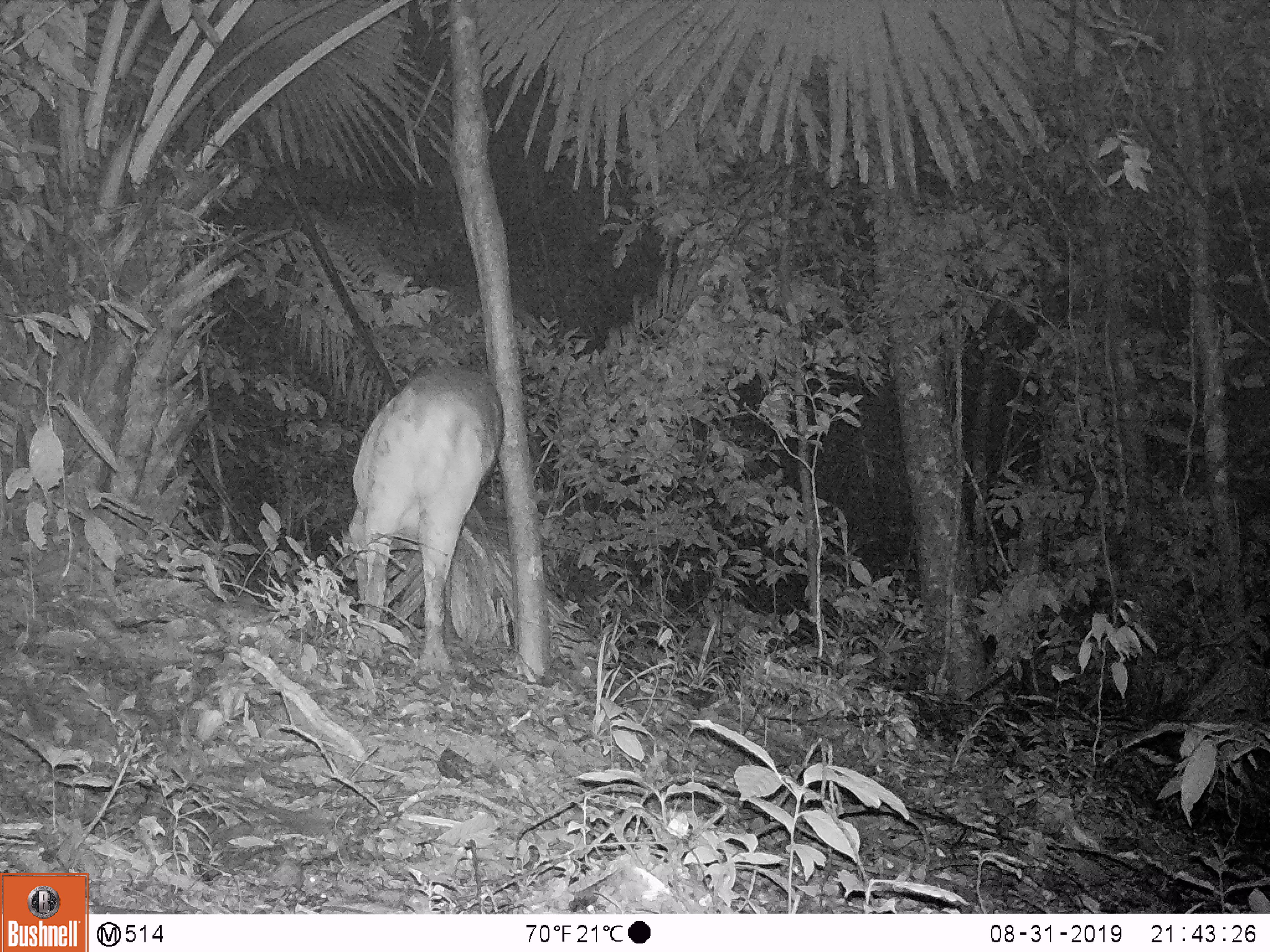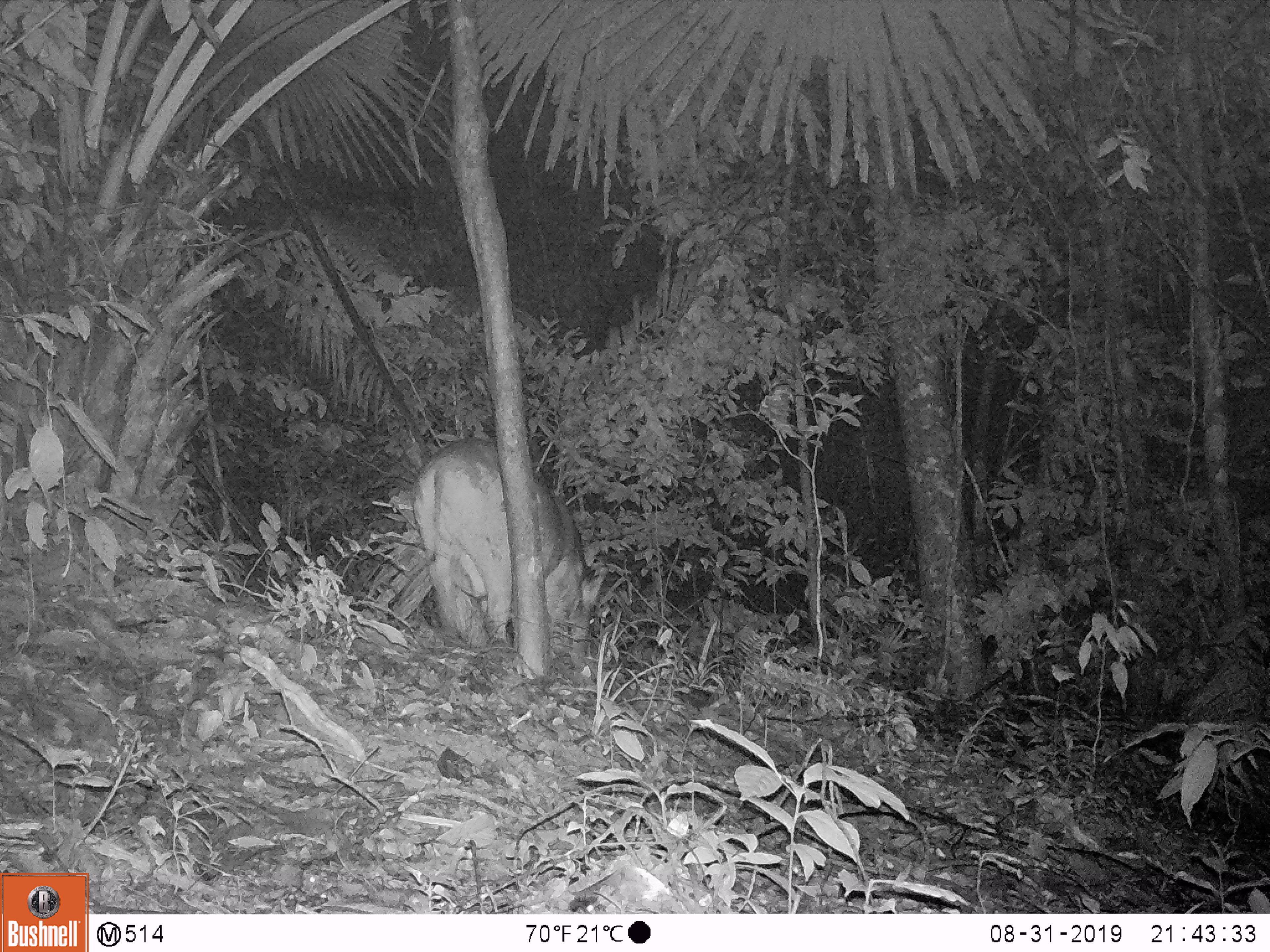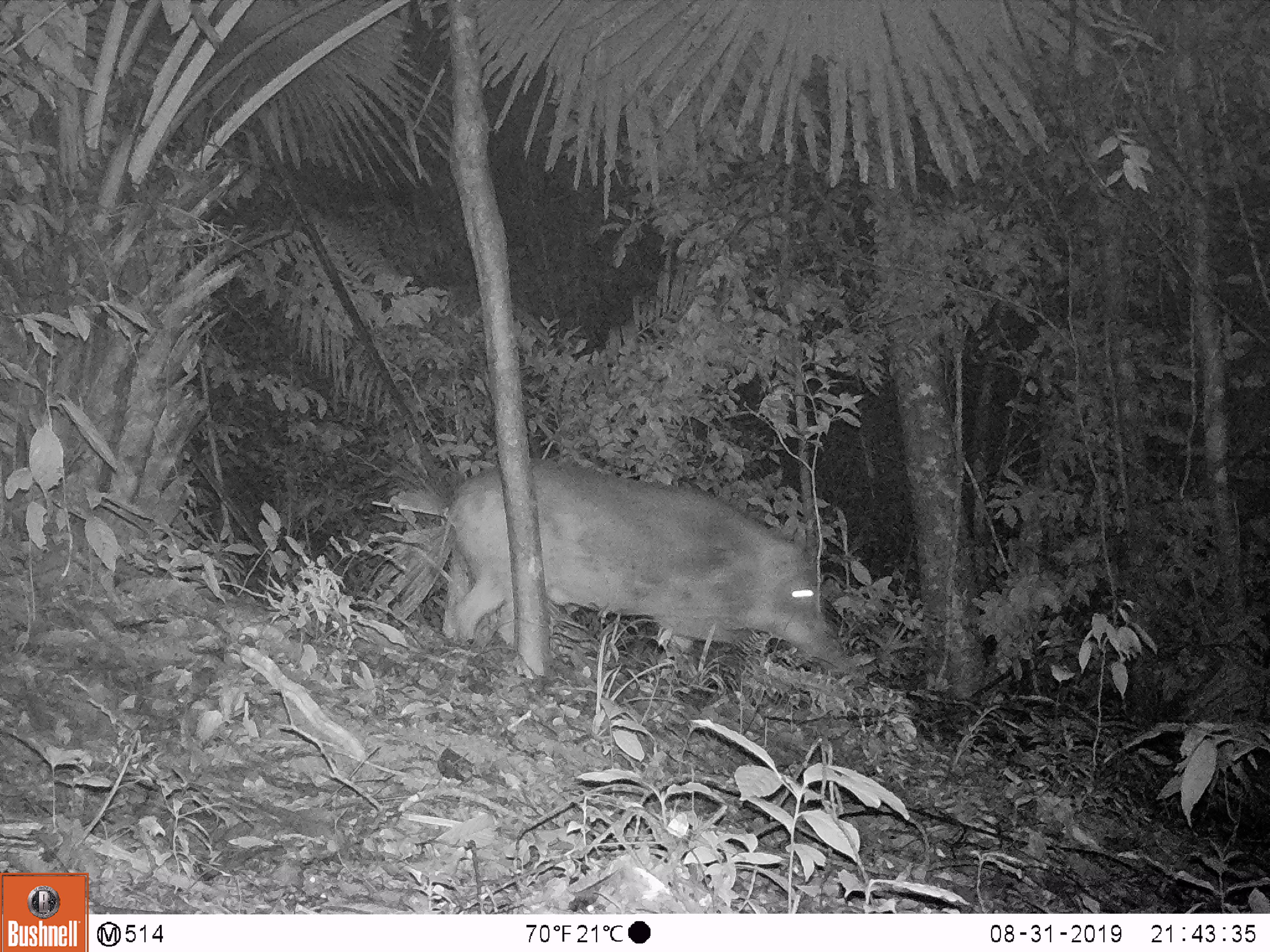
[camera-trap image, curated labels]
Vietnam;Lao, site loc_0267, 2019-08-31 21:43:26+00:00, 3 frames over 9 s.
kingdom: Animalia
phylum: Chordata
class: Mammalia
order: Artiodactyla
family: Suidae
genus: Sus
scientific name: Sus scrofa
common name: eurasian wild pig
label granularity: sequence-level